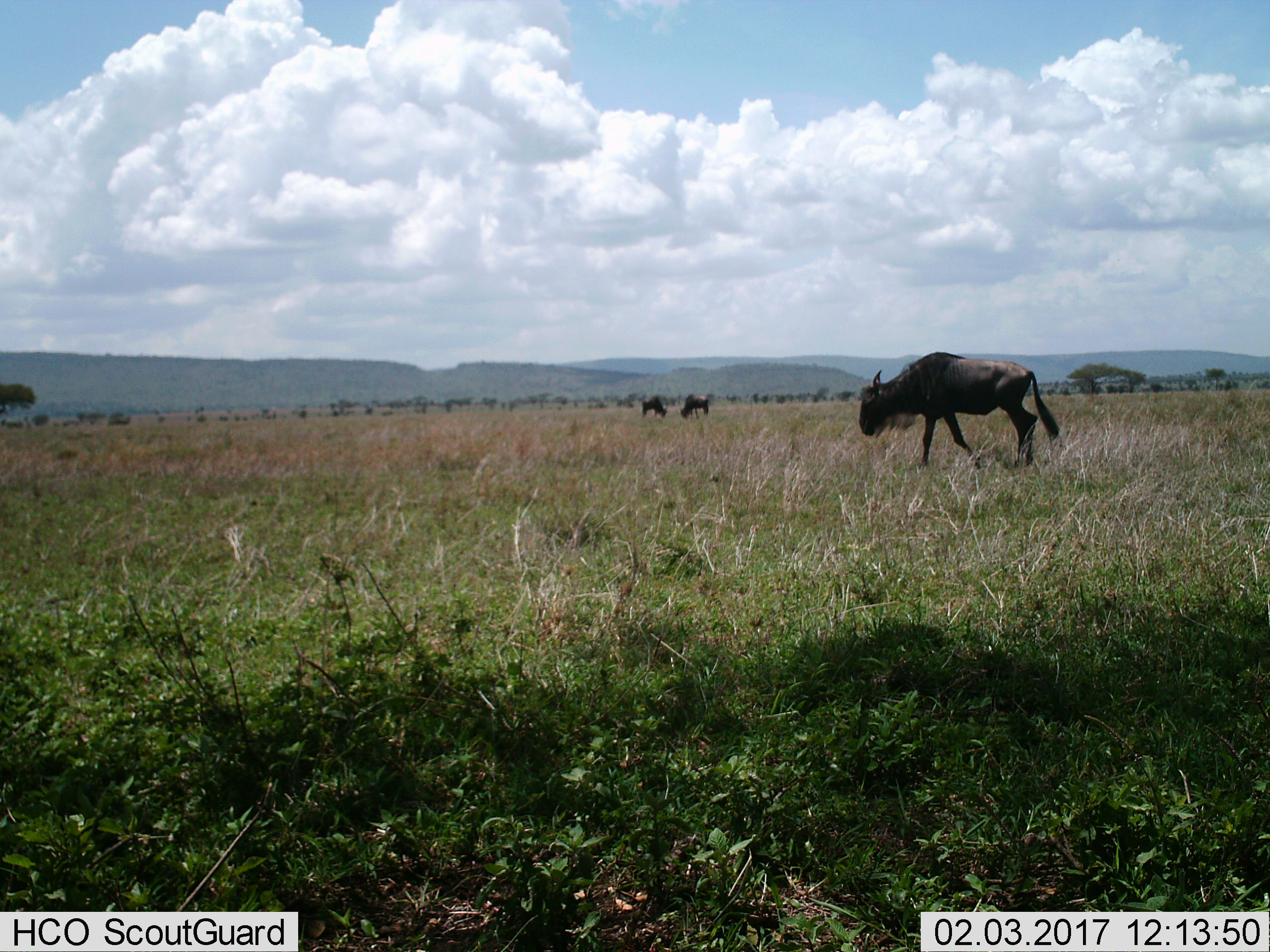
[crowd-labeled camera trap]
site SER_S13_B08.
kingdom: Animalia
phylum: Chordata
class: Mammalia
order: Artiodactyla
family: Bovidae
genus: Connochaetes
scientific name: Connochaetes taurinus taurinus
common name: blue wildebeest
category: wildebeestblue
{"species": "wildebeestblue (blue wildebeest) (Connochaetes taurinus taurinus)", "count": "3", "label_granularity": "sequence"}